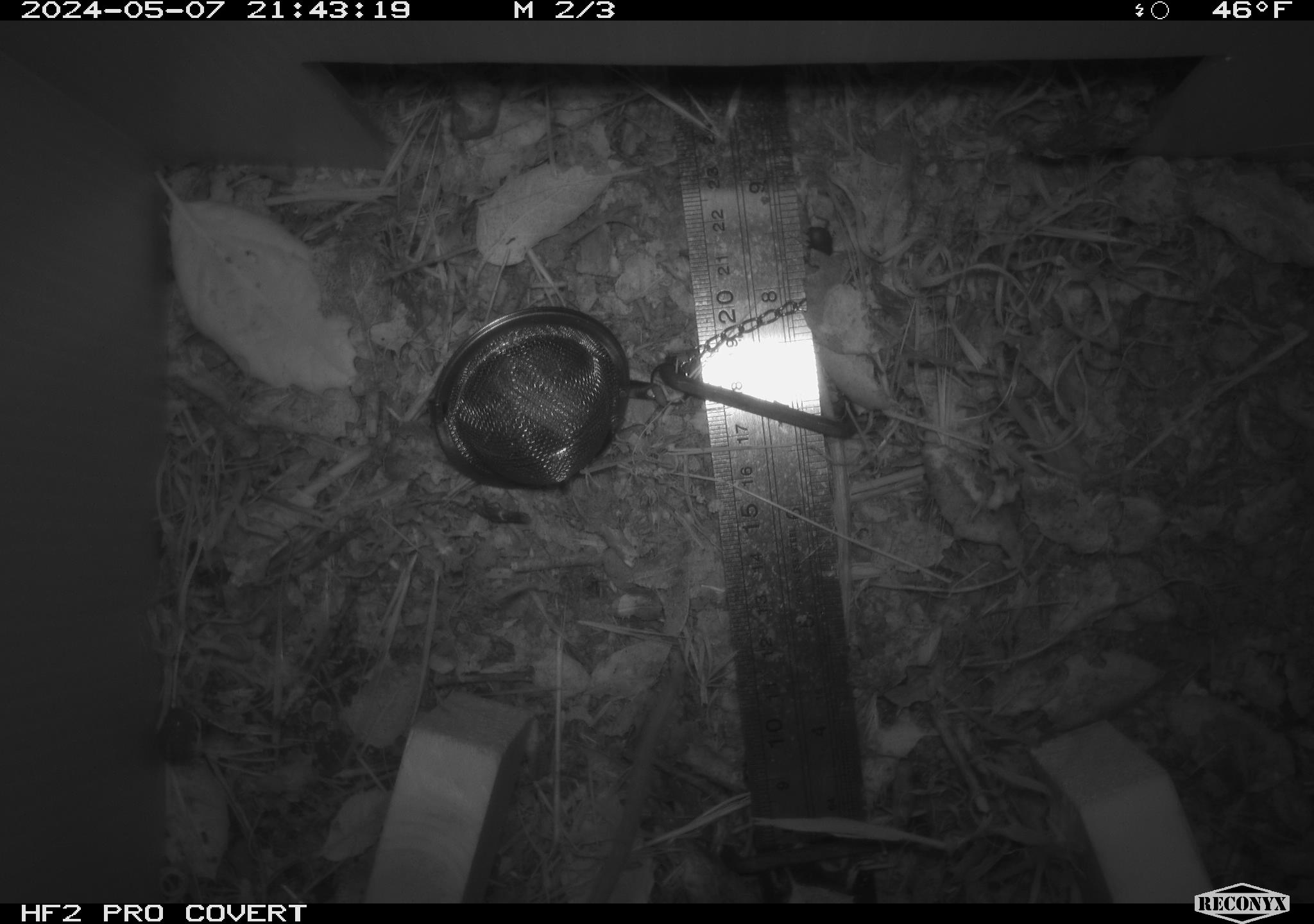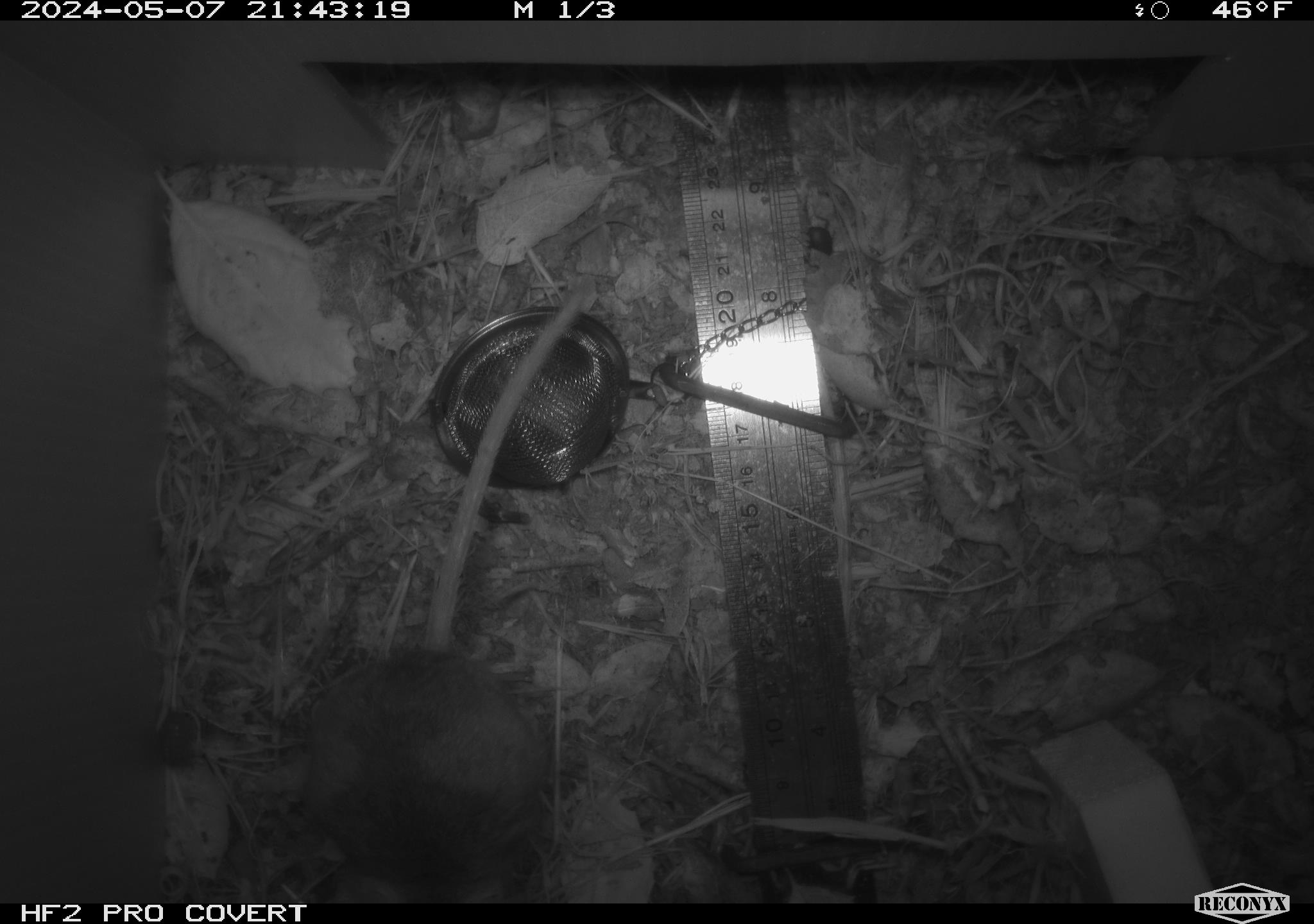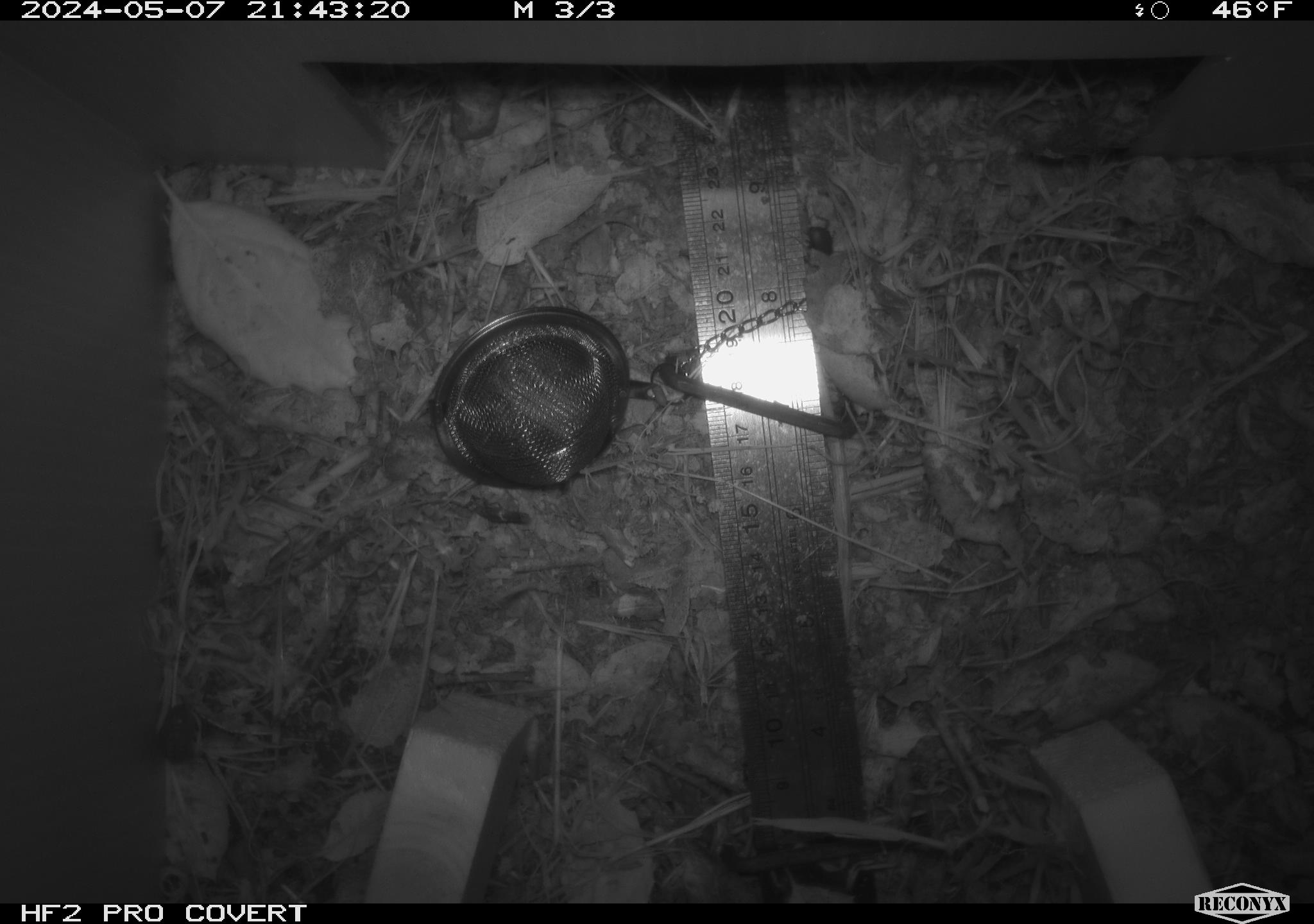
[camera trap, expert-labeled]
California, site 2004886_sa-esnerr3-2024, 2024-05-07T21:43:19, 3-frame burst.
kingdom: Animalia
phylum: Chordata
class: Mammalia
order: Rodentia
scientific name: Rodentia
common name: rodent